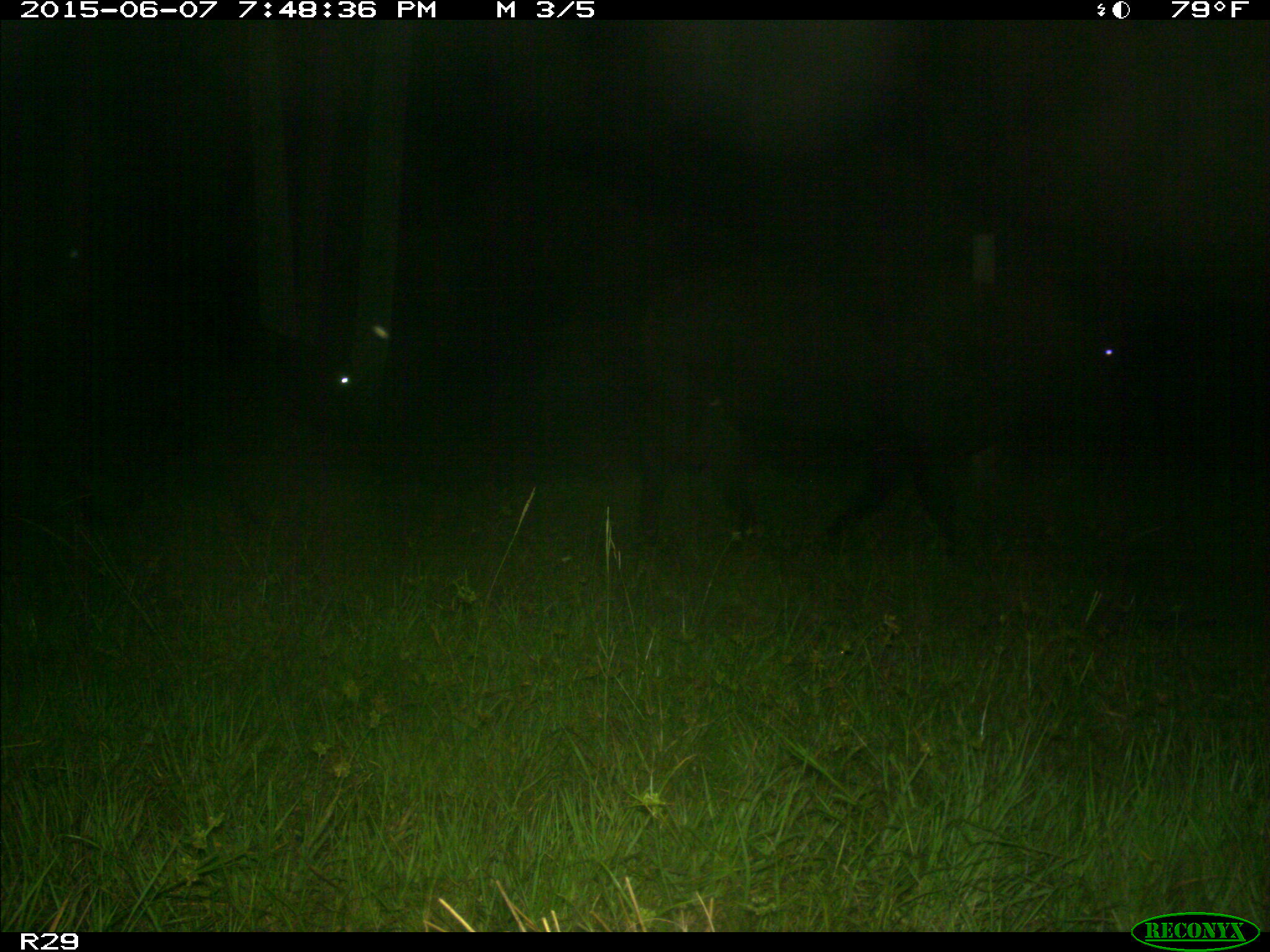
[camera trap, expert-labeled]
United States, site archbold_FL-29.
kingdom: Animalia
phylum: Chordata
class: Mammalia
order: Artiodactyla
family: Bovidae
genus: Bos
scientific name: Bos taurus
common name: domestic cow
Bos taurus (domestic cow).